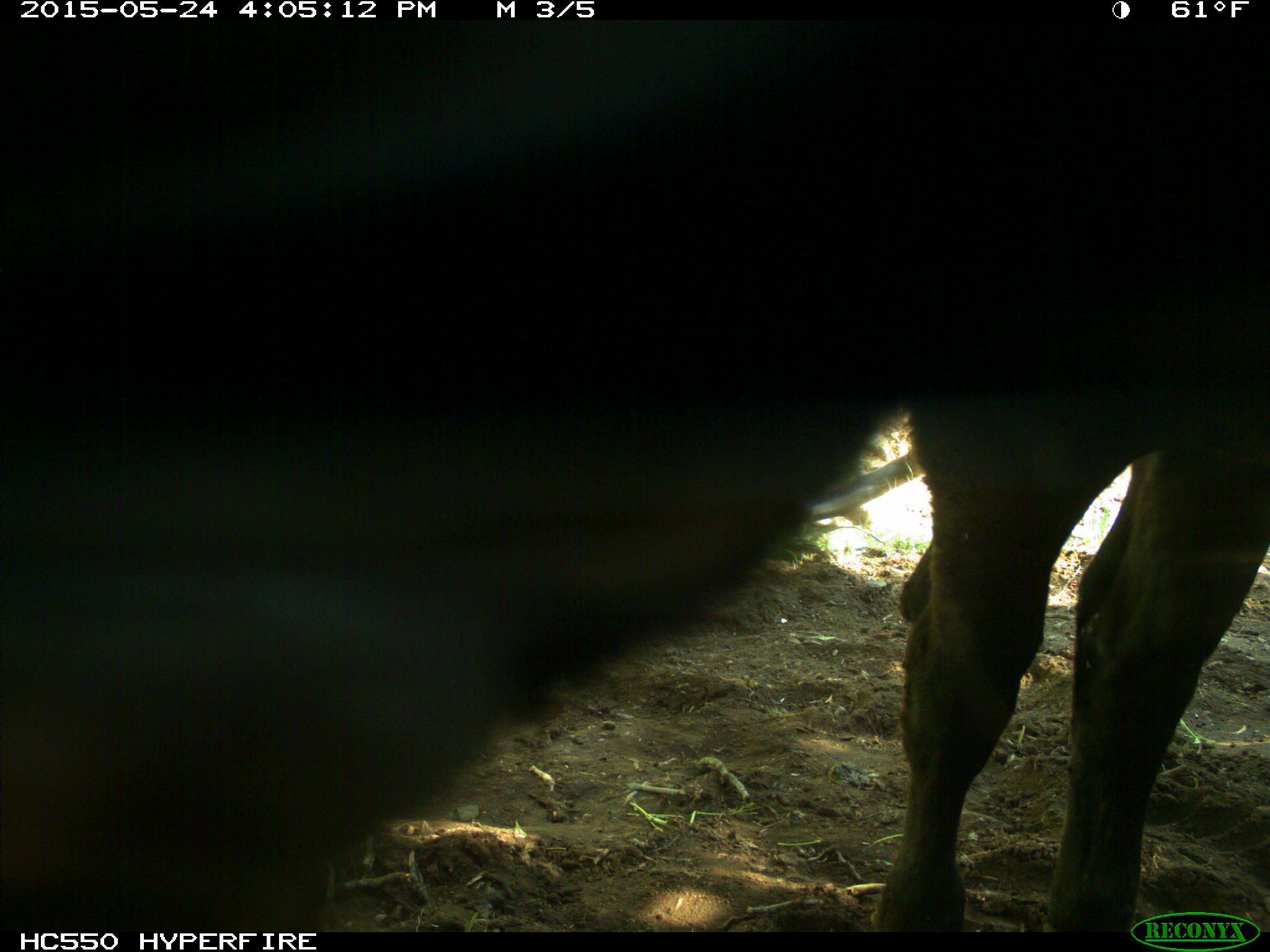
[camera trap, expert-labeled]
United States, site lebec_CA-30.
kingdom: Animalia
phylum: Chordata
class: Mammalia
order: Artiodactyla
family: Bovidae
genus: Bos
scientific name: Bos taurus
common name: domestic cow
Bos taurus (domestic cow).